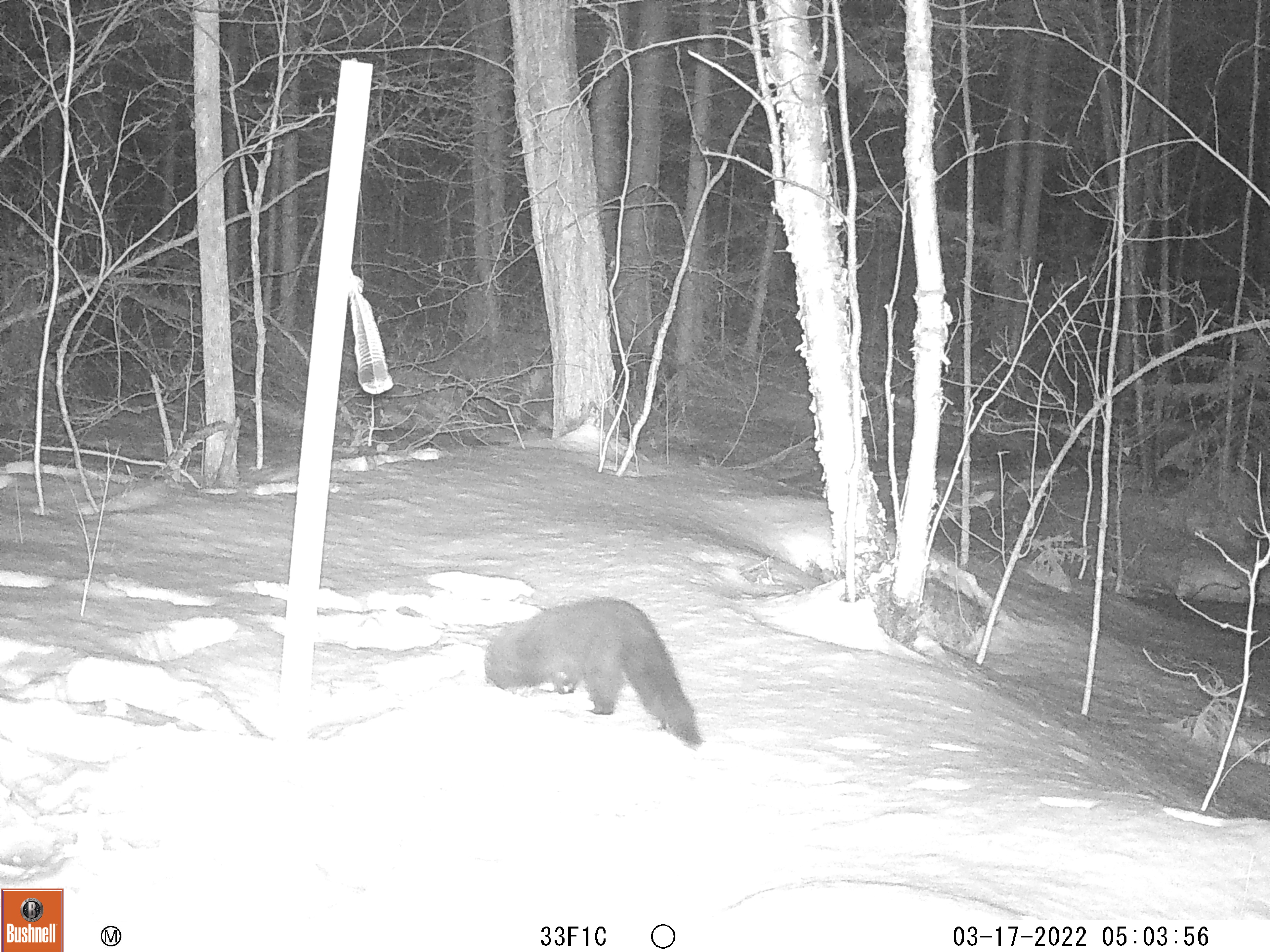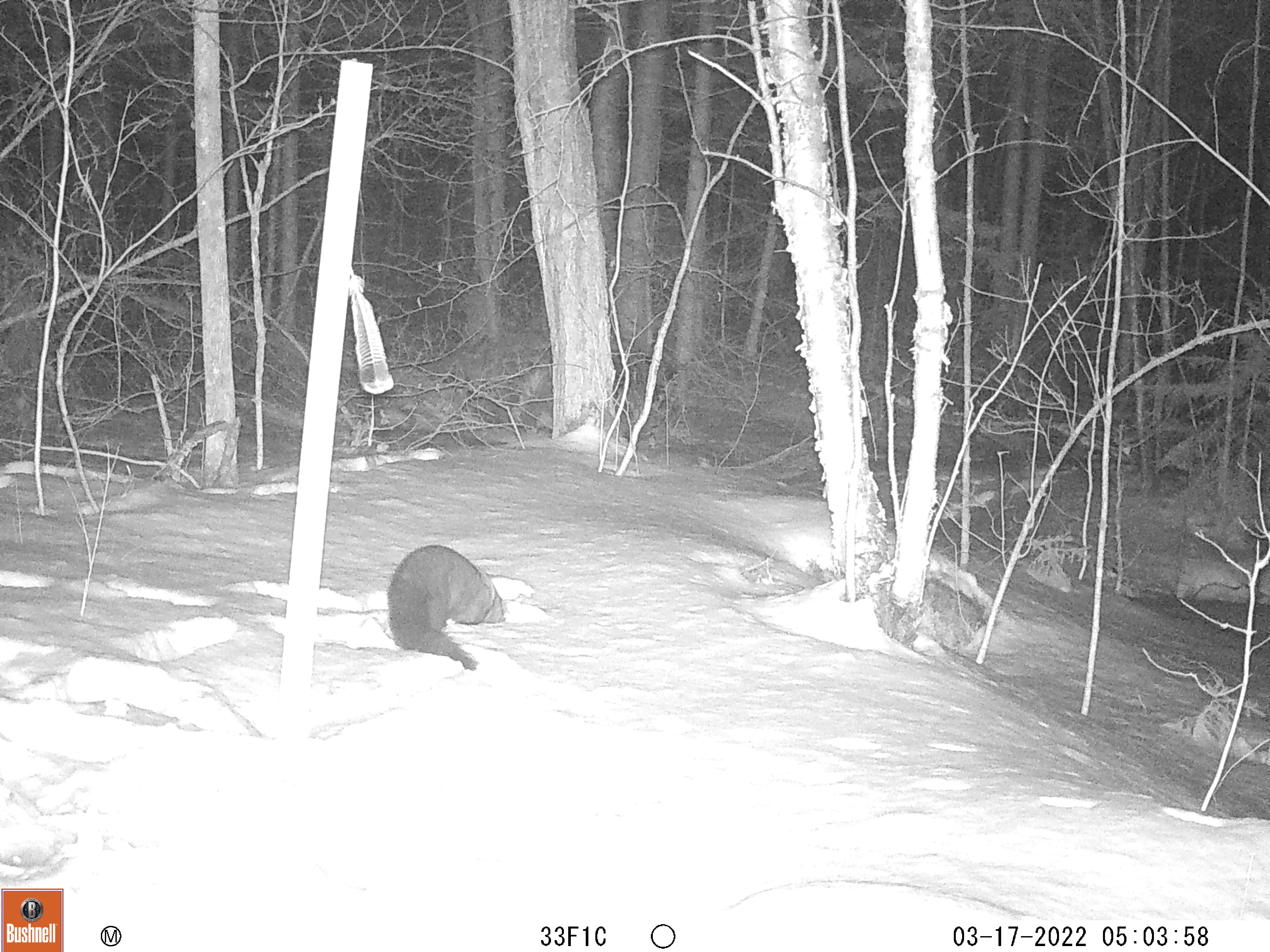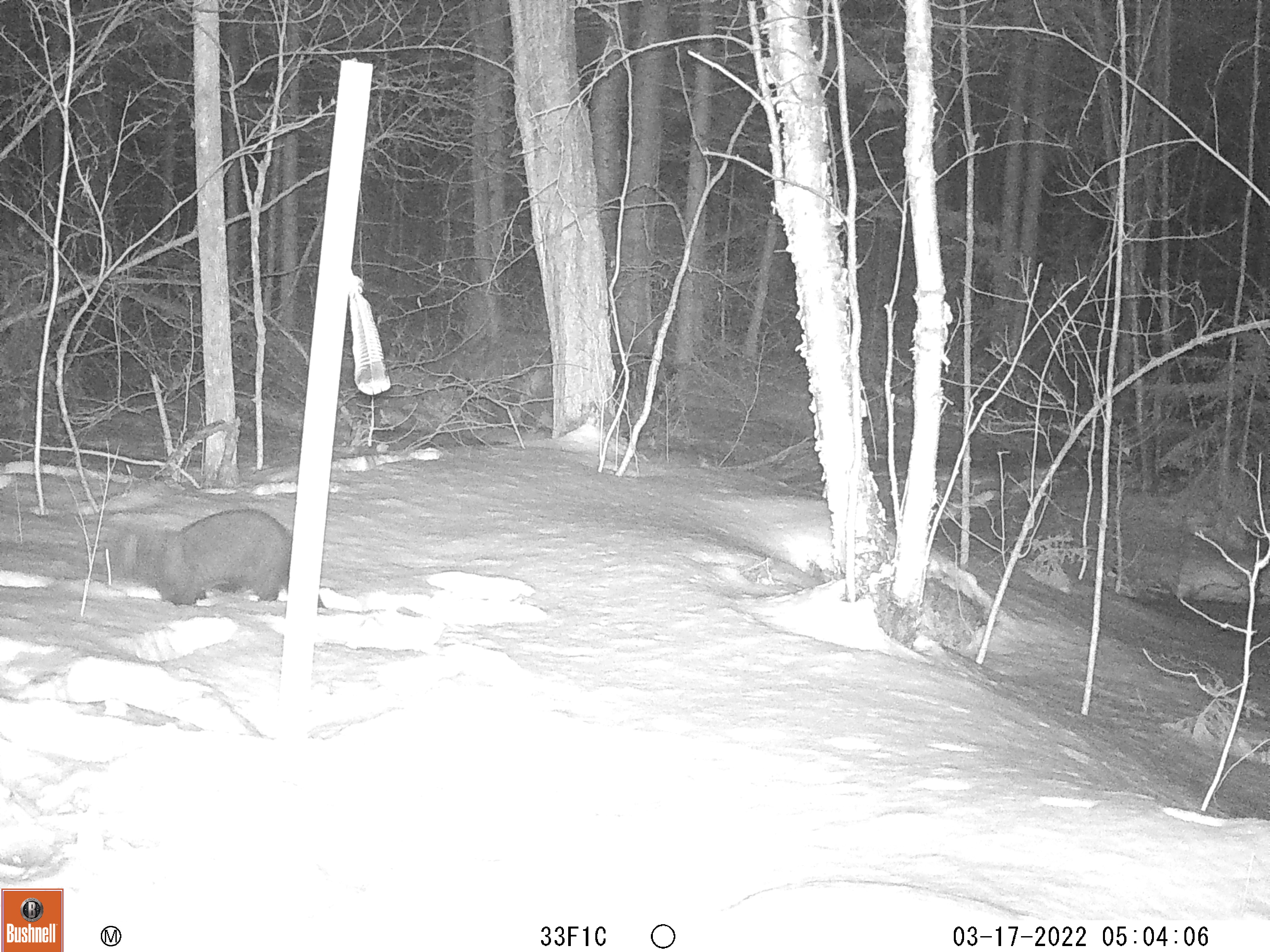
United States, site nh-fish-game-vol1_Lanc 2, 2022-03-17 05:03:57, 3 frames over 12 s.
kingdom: Animalia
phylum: Chordata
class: Mammalia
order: Carnivora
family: Mustelidae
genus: Pekania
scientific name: Pekania pennanti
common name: fisher